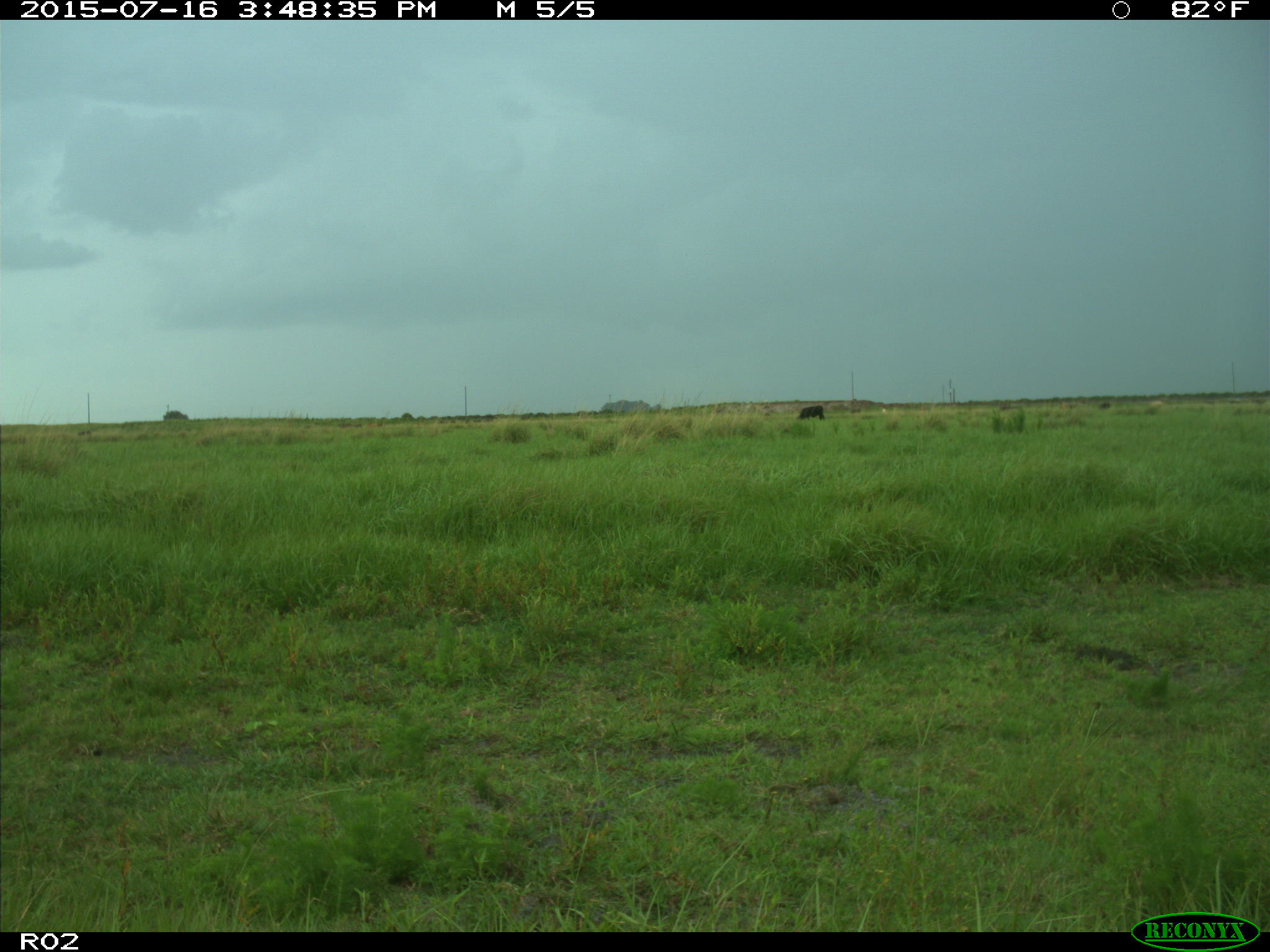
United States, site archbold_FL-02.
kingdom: Animalia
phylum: Chordata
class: Mammalia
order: Artiodactyla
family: Bovidae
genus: Bos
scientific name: Bos taurus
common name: domestic cow